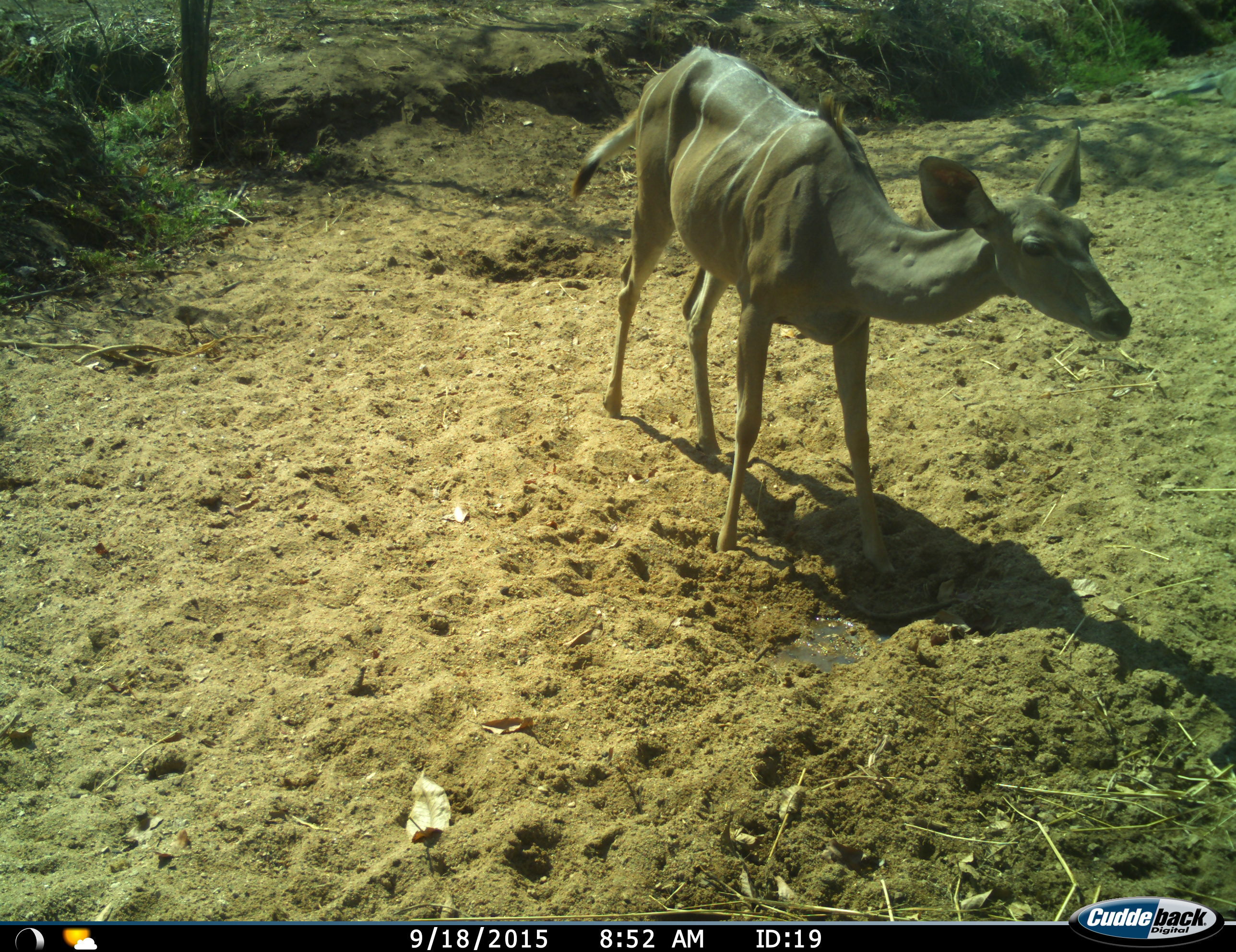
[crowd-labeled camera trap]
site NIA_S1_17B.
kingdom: Animalia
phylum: Chordata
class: Mammalia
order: Artiodactyla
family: Bovidae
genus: Tragelaphus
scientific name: Tragelaphus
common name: kudu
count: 1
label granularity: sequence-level